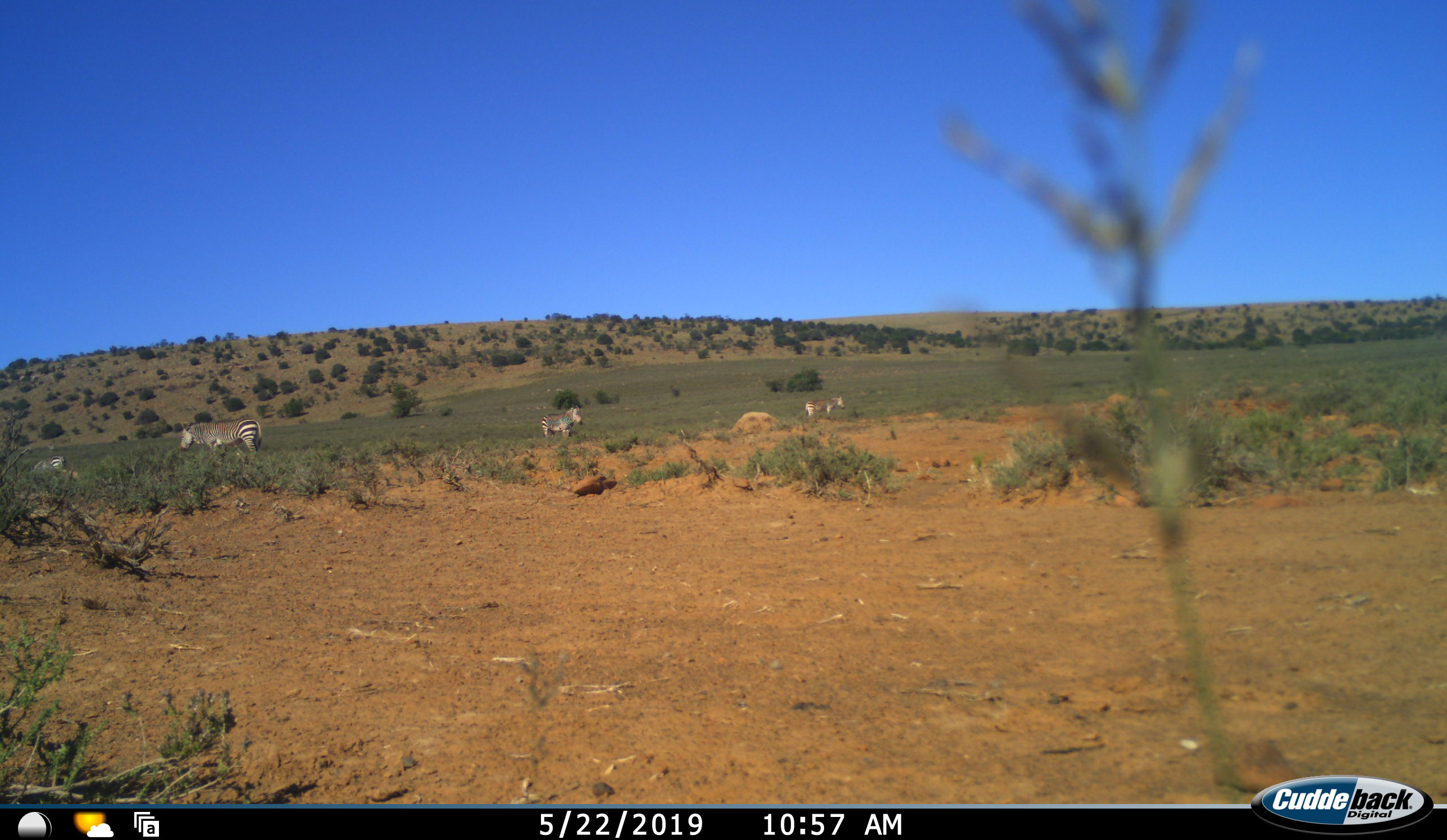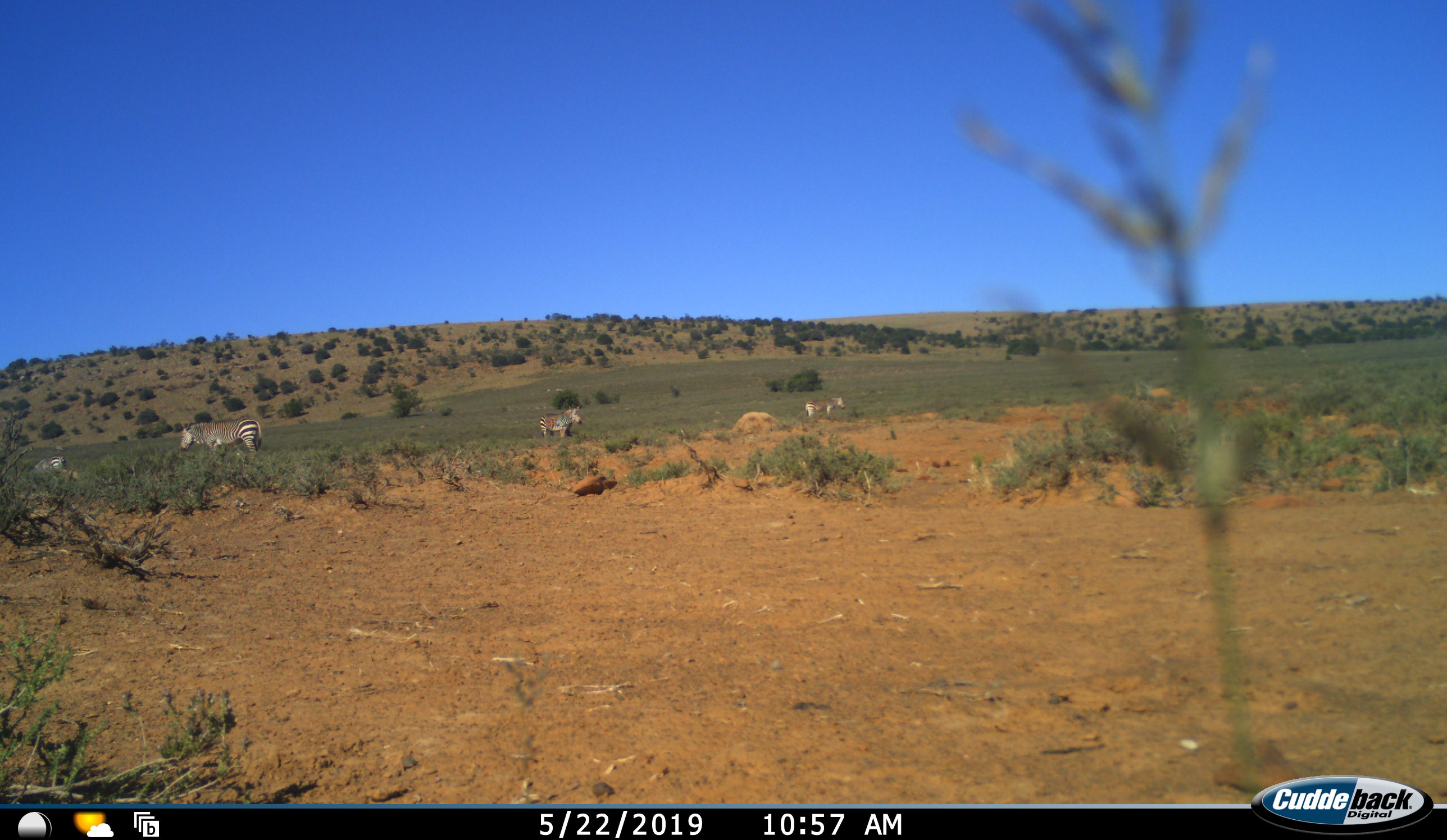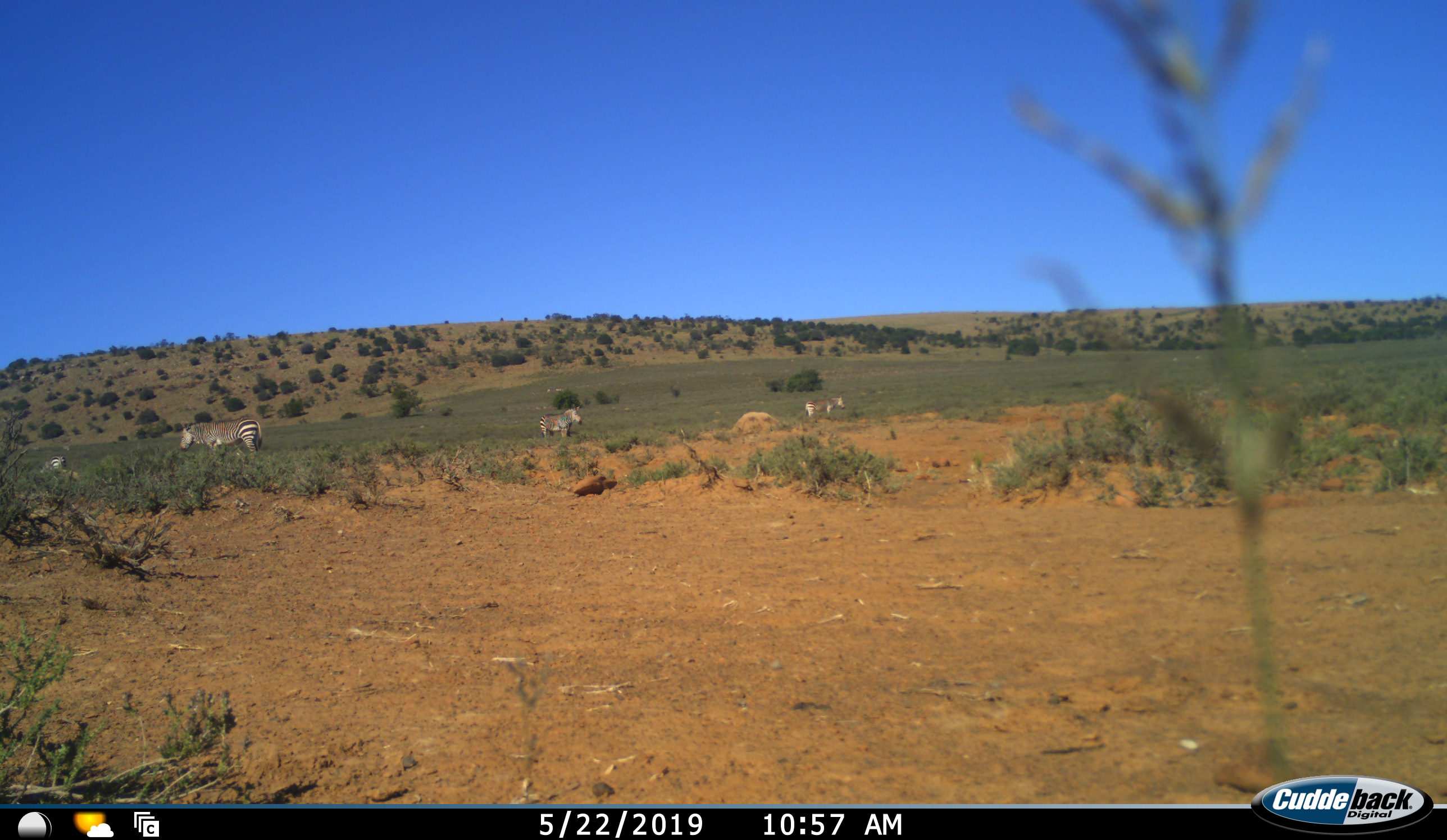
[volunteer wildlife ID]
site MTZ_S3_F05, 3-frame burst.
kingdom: Animalia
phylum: Chordata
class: Mammalia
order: Perissodactyla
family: Equidae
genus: Equus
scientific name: Equus zebra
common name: mountain zebra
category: zebramountain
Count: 4.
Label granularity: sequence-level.